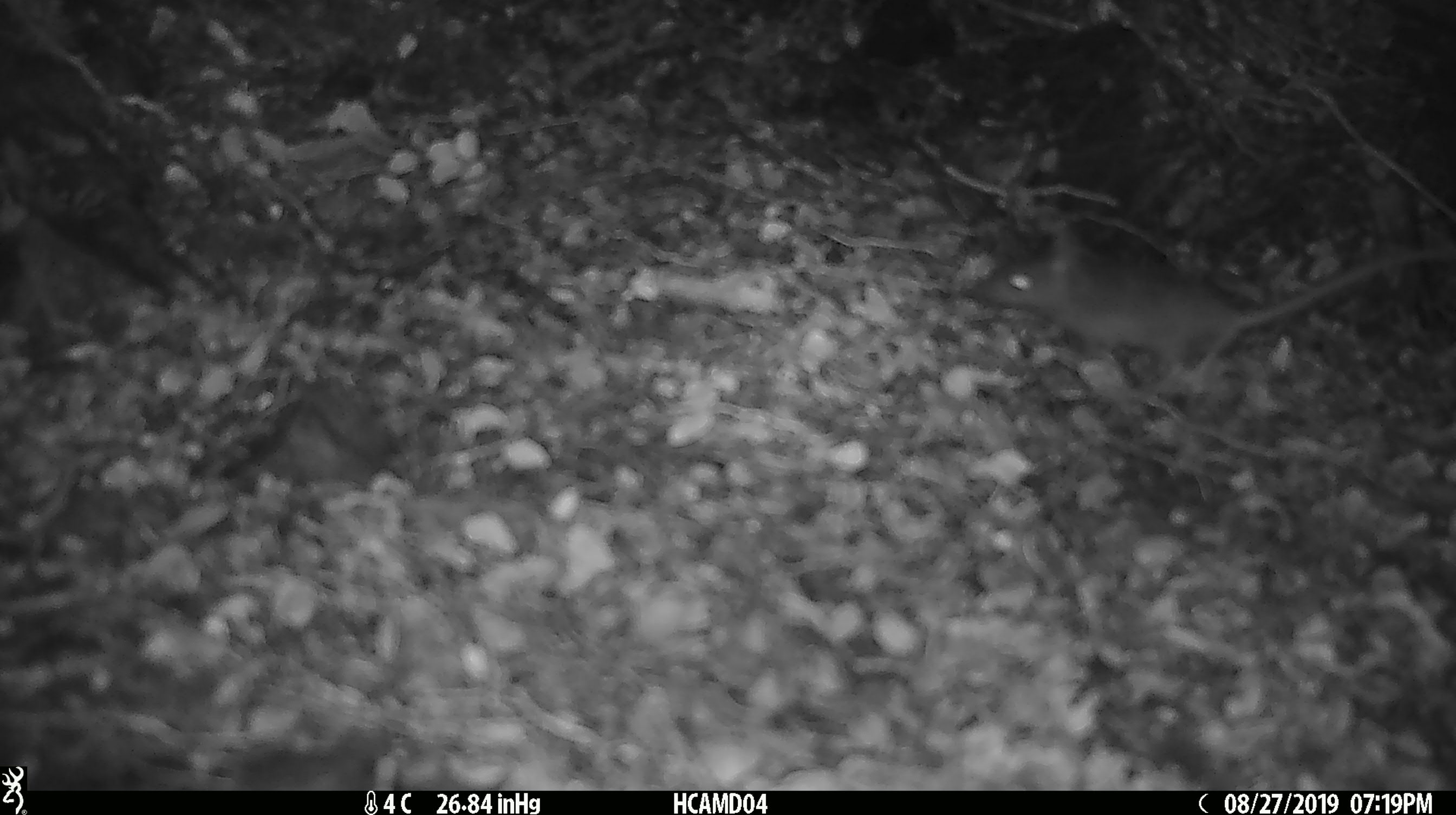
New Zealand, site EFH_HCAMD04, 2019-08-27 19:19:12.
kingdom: Animalia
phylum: Chordata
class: Mammalia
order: Rodentia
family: Muridae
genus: Mus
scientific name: Mus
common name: mouse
Mouse (Mus).